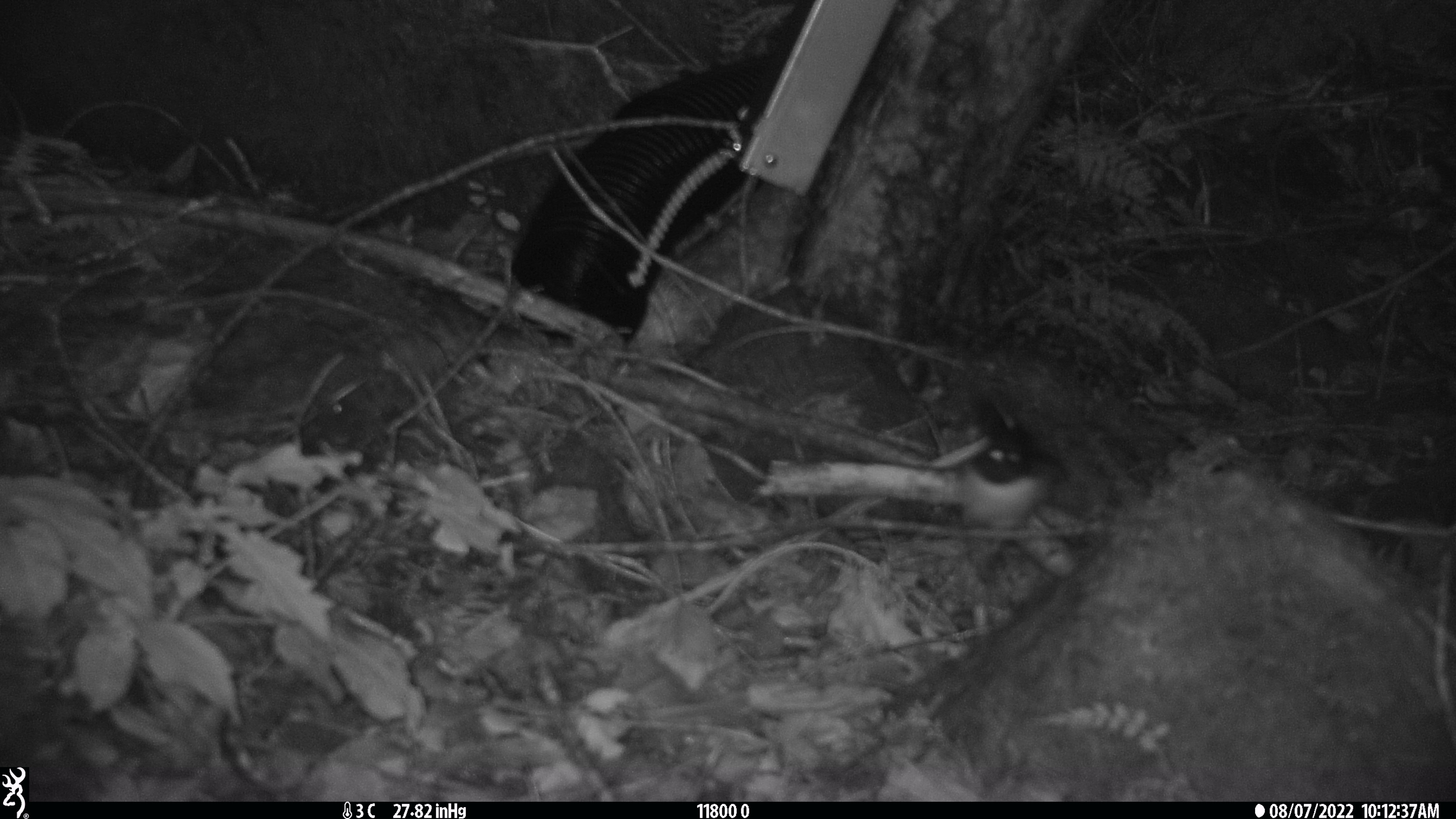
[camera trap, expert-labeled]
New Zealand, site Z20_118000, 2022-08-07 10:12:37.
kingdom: Animalia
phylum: Chordata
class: Aves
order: Passeriformes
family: Petroicidae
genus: Petroica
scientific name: Petroica macrocephala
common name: tomtit